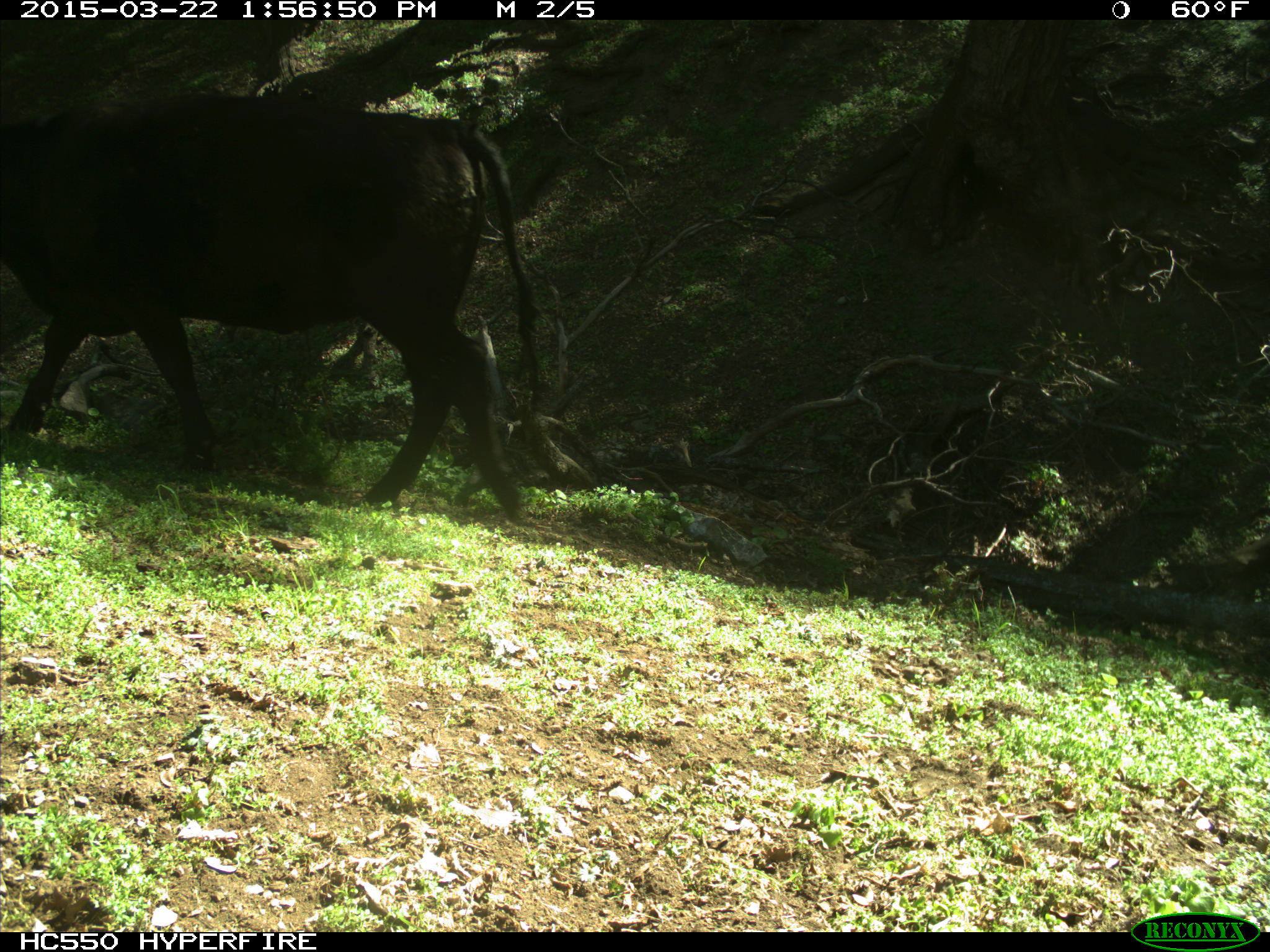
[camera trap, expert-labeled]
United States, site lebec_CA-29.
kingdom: Animalia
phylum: Chordata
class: Mammalia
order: Artiodactyla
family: Bovidae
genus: Bos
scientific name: Bos taurus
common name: domestic cow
Bos taurus (domestic cow).